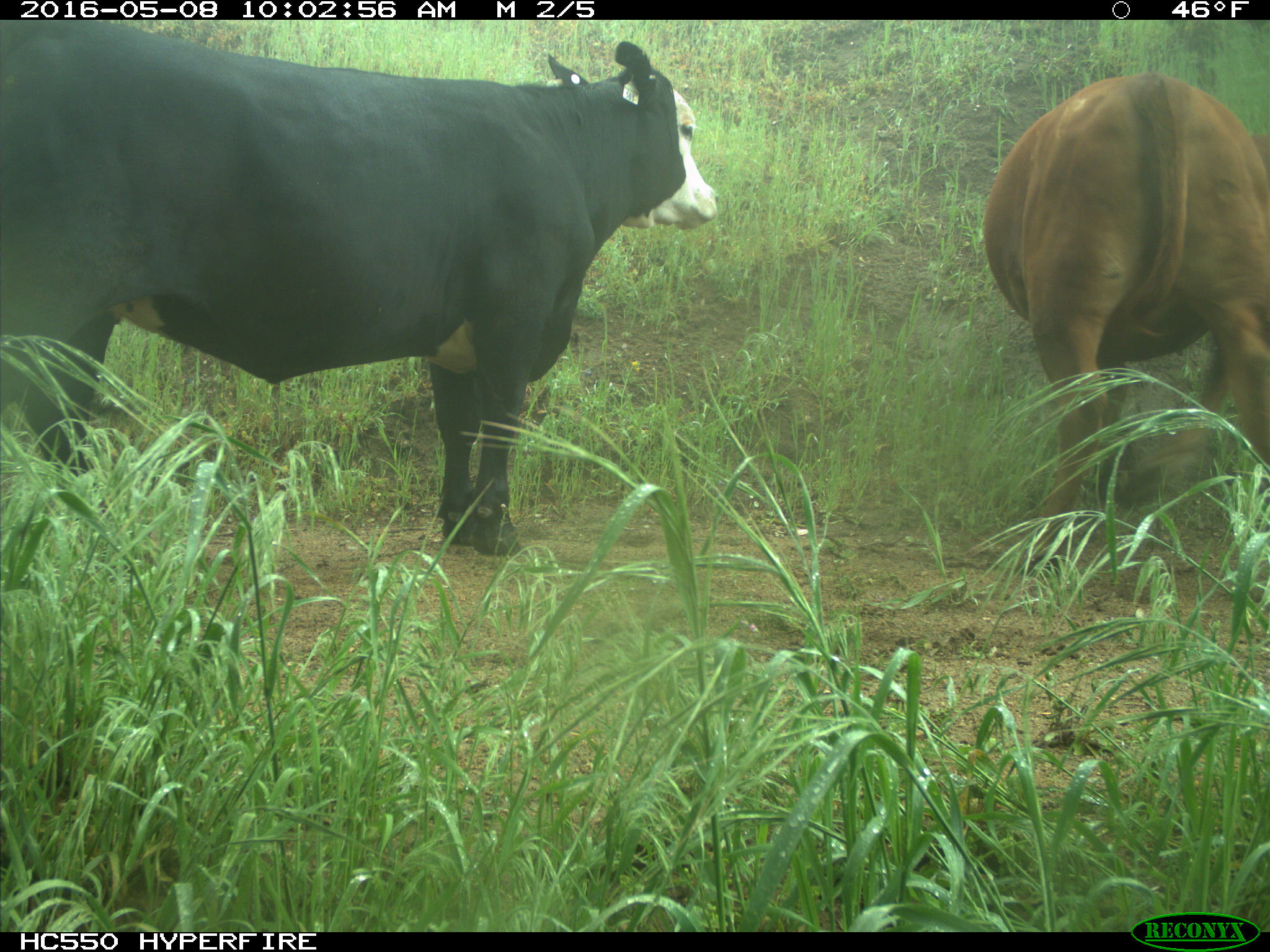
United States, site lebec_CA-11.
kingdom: Animalia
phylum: Chordata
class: Mammalia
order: Artiodactyla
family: Bovidae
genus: Bos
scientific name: Bos taurus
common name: domestic cow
Bos taurus (domestic cow).